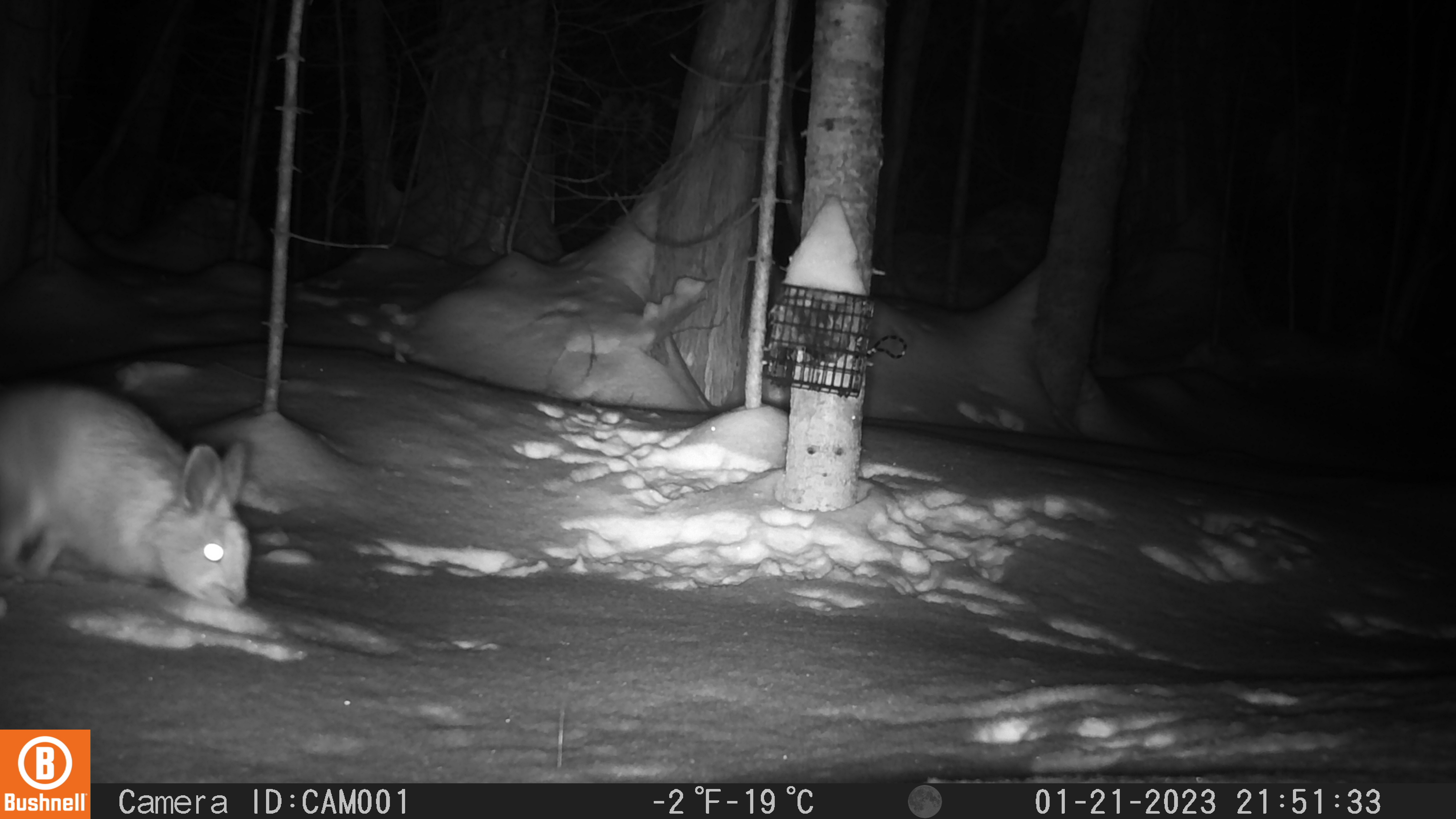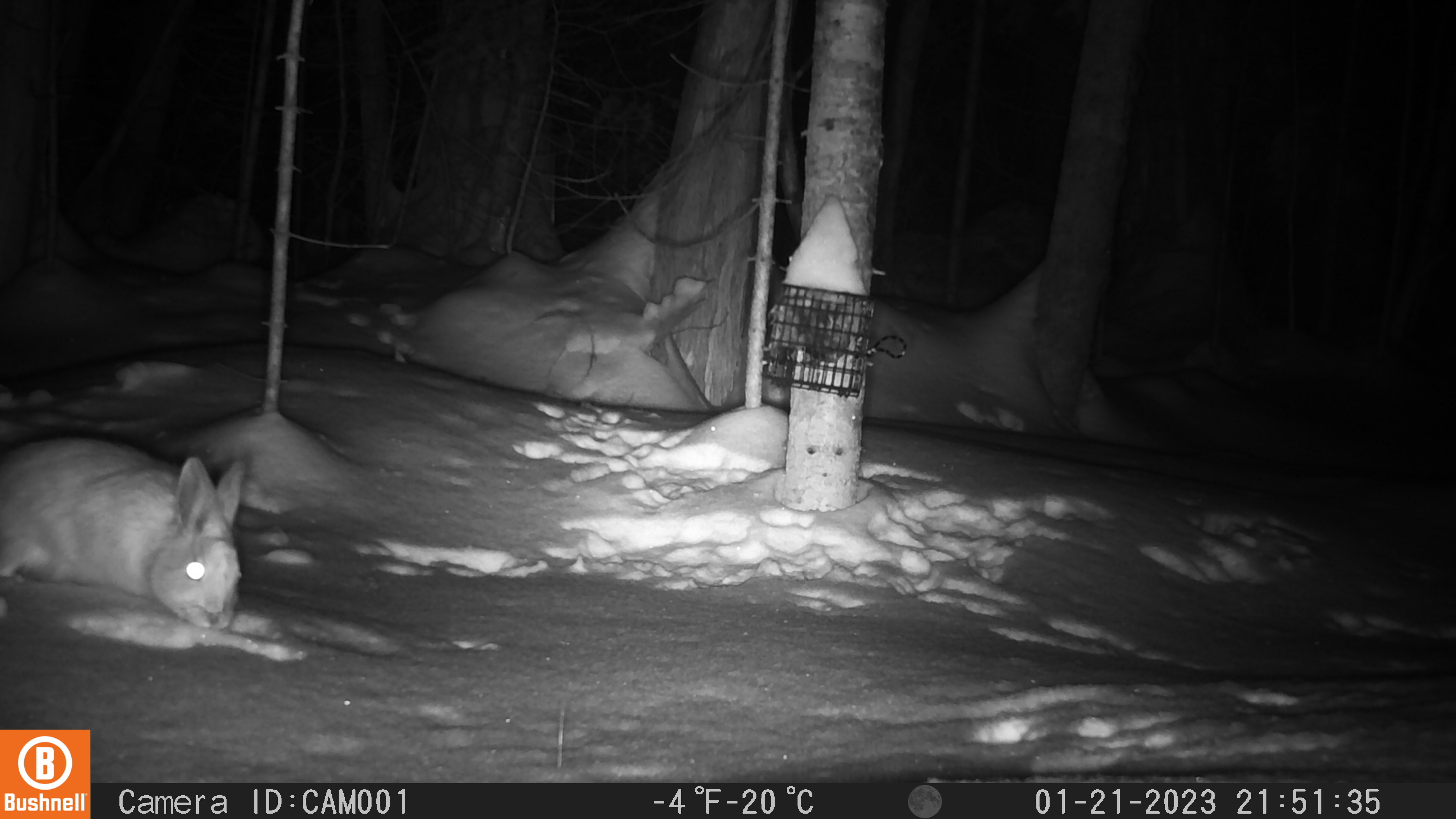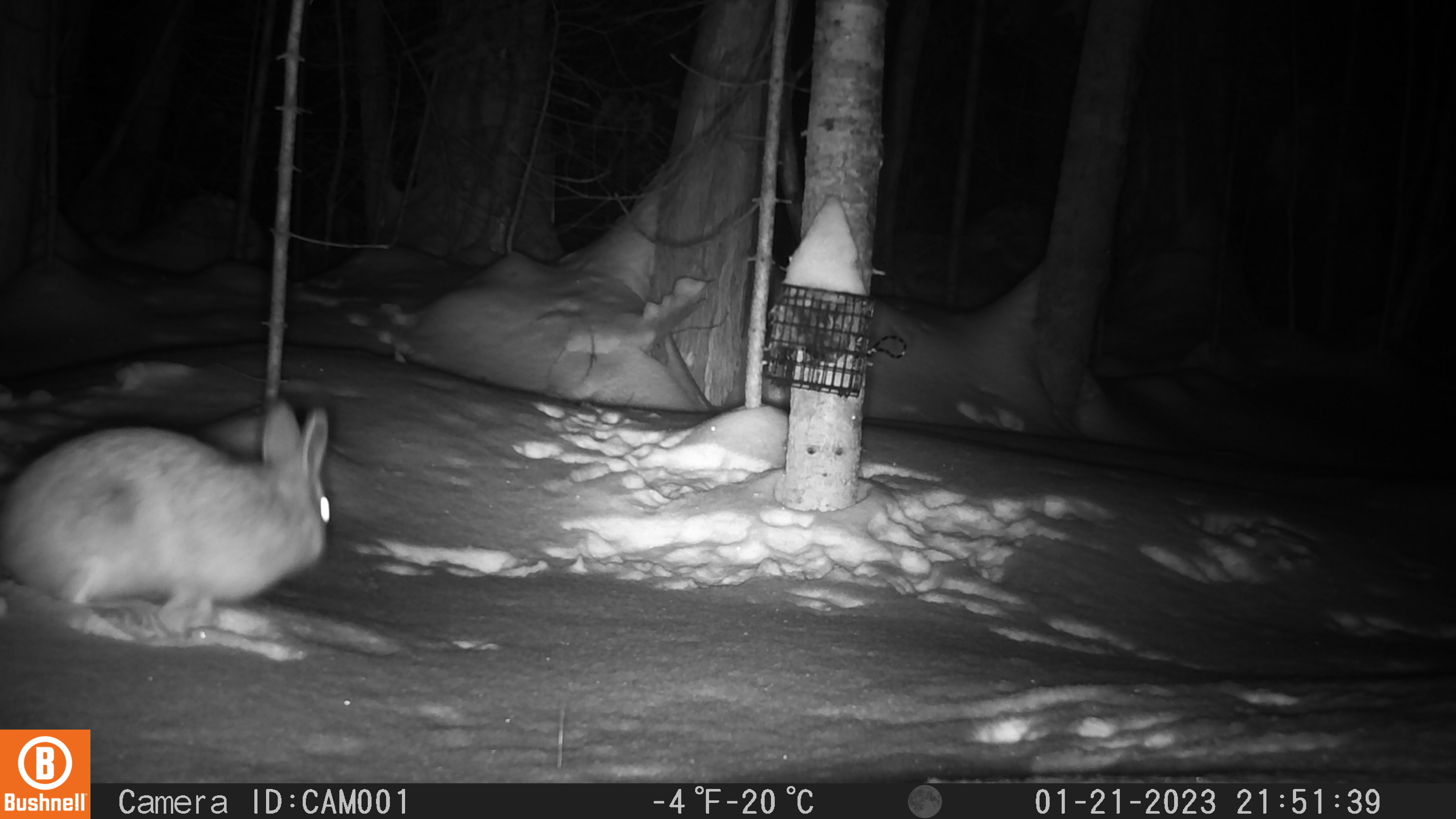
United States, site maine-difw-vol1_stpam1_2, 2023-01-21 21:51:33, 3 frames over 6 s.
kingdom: Animalia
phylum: Chordata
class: Mammalia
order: Lagomorpha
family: Leporidae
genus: Lepus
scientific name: Lepus americanus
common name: snowshoe hare